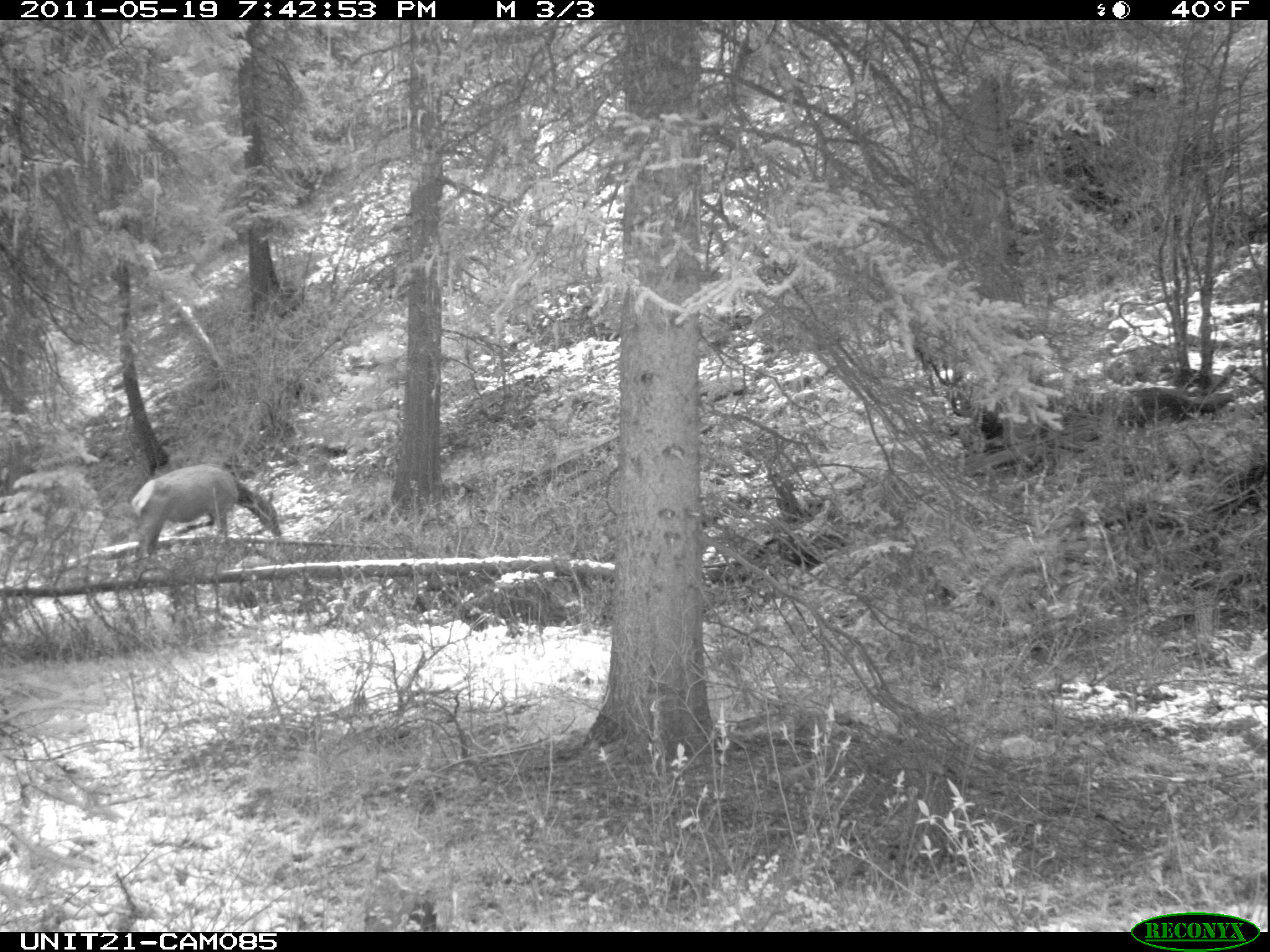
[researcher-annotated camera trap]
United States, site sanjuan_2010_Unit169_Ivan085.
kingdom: Animalia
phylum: Chordata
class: Mammalia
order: Artiodactyla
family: Cervidae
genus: Cervus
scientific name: Cervus elaphus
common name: red deer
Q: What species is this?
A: Cervus elaphus (red deer).